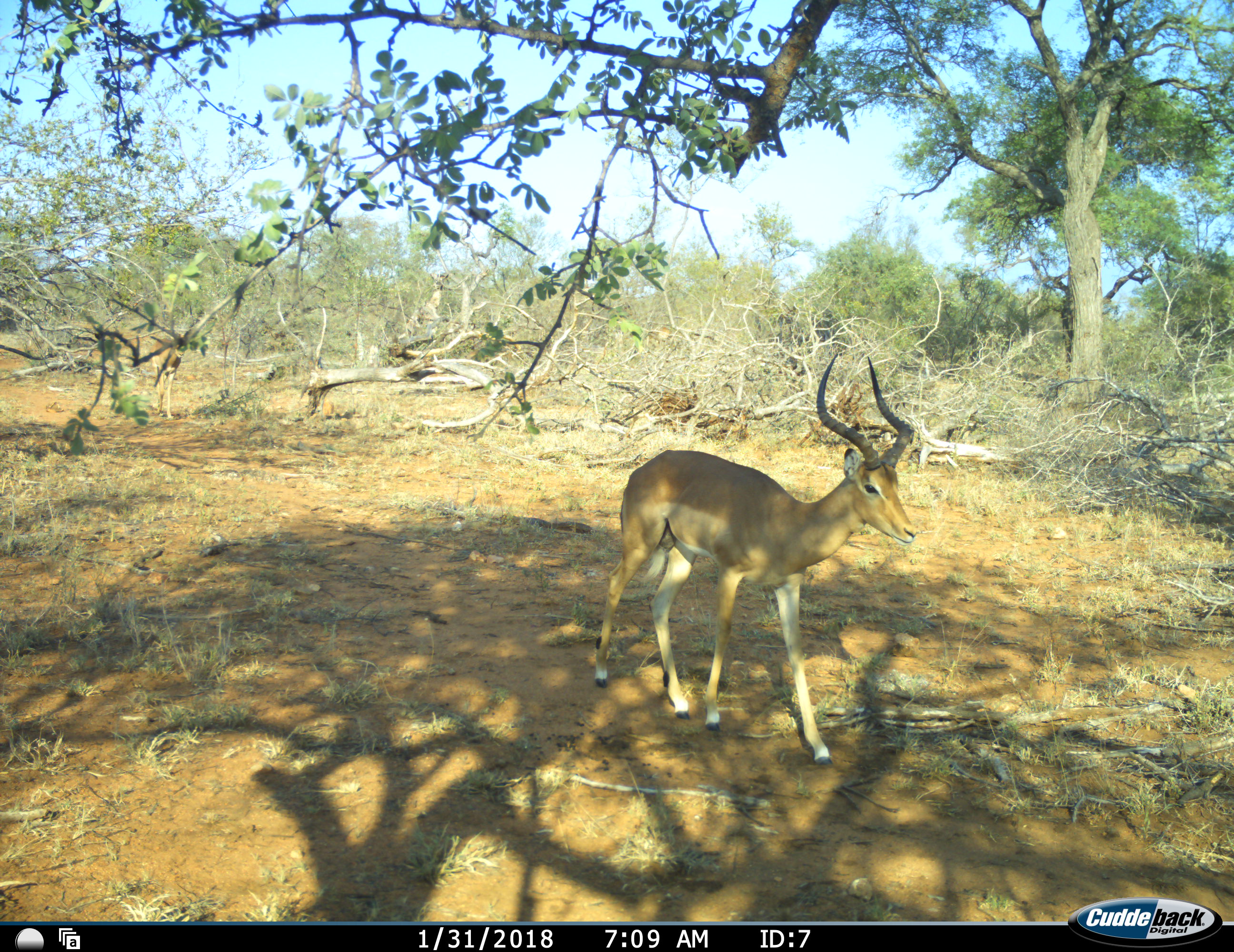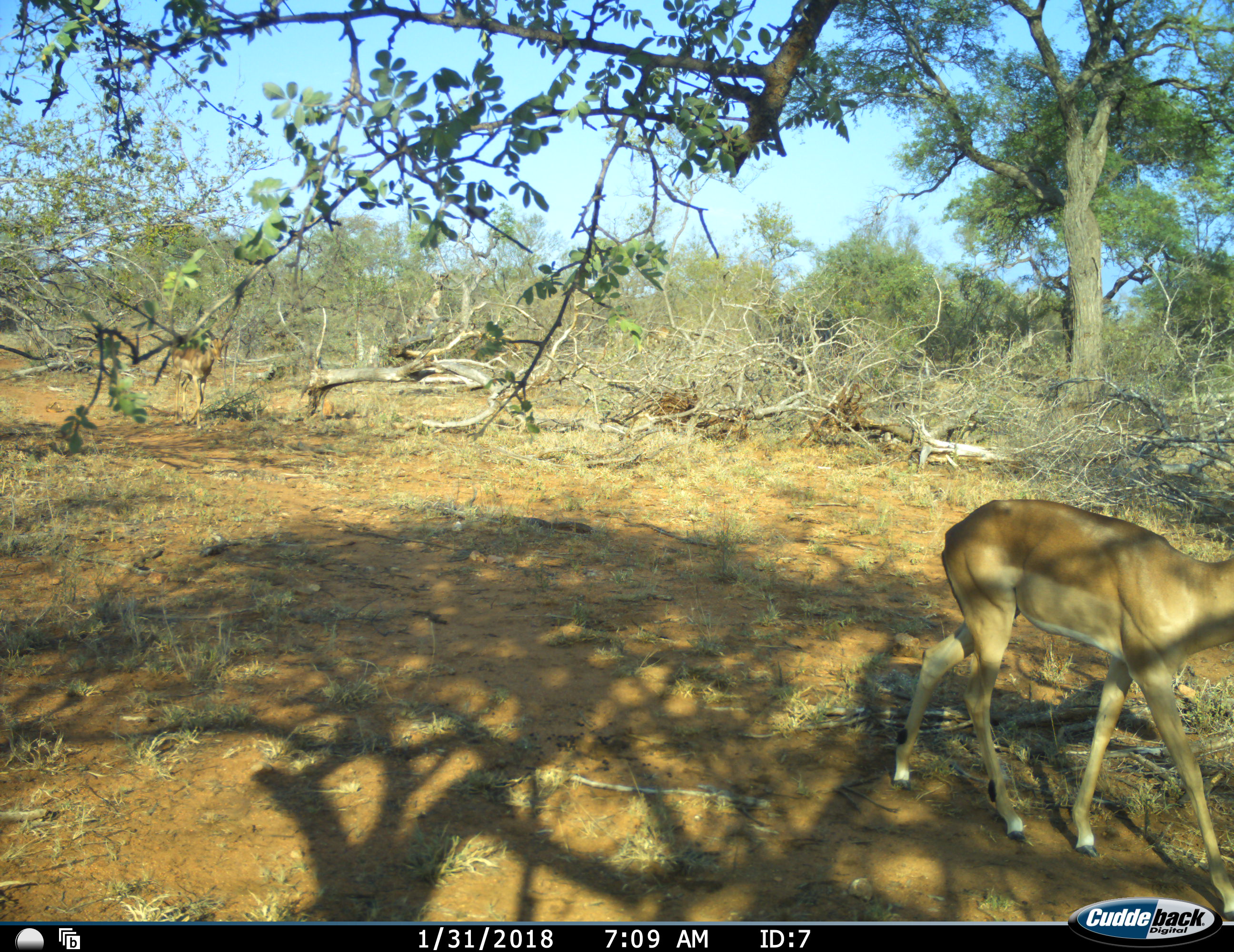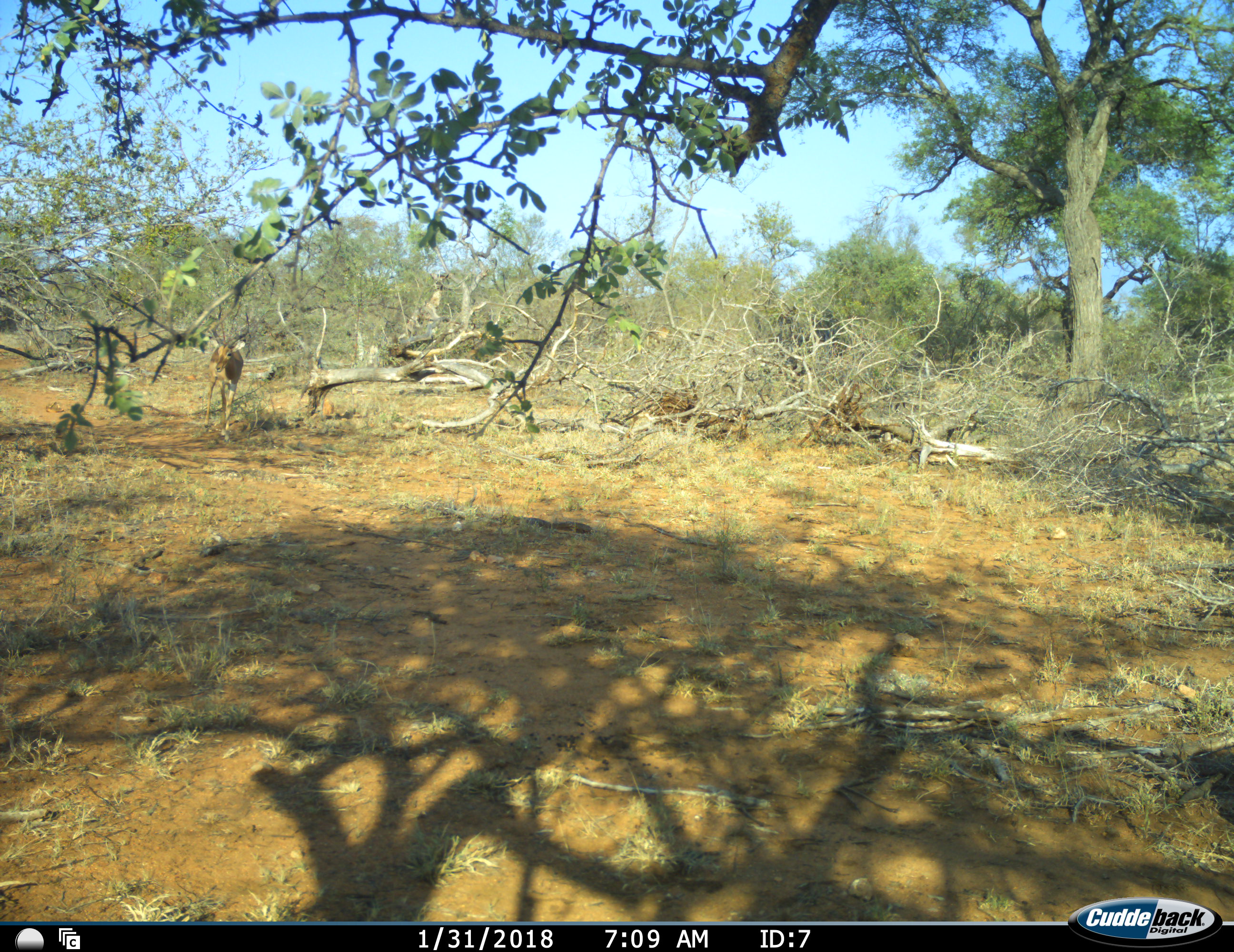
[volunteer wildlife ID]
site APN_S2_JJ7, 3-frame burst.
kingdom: Animalia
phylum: Chordata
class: Mammalia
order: Artiodactyla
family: Bovidae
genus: Aepyceros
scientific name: Aepyceros melampus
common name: impala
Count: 2.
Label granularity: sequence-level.